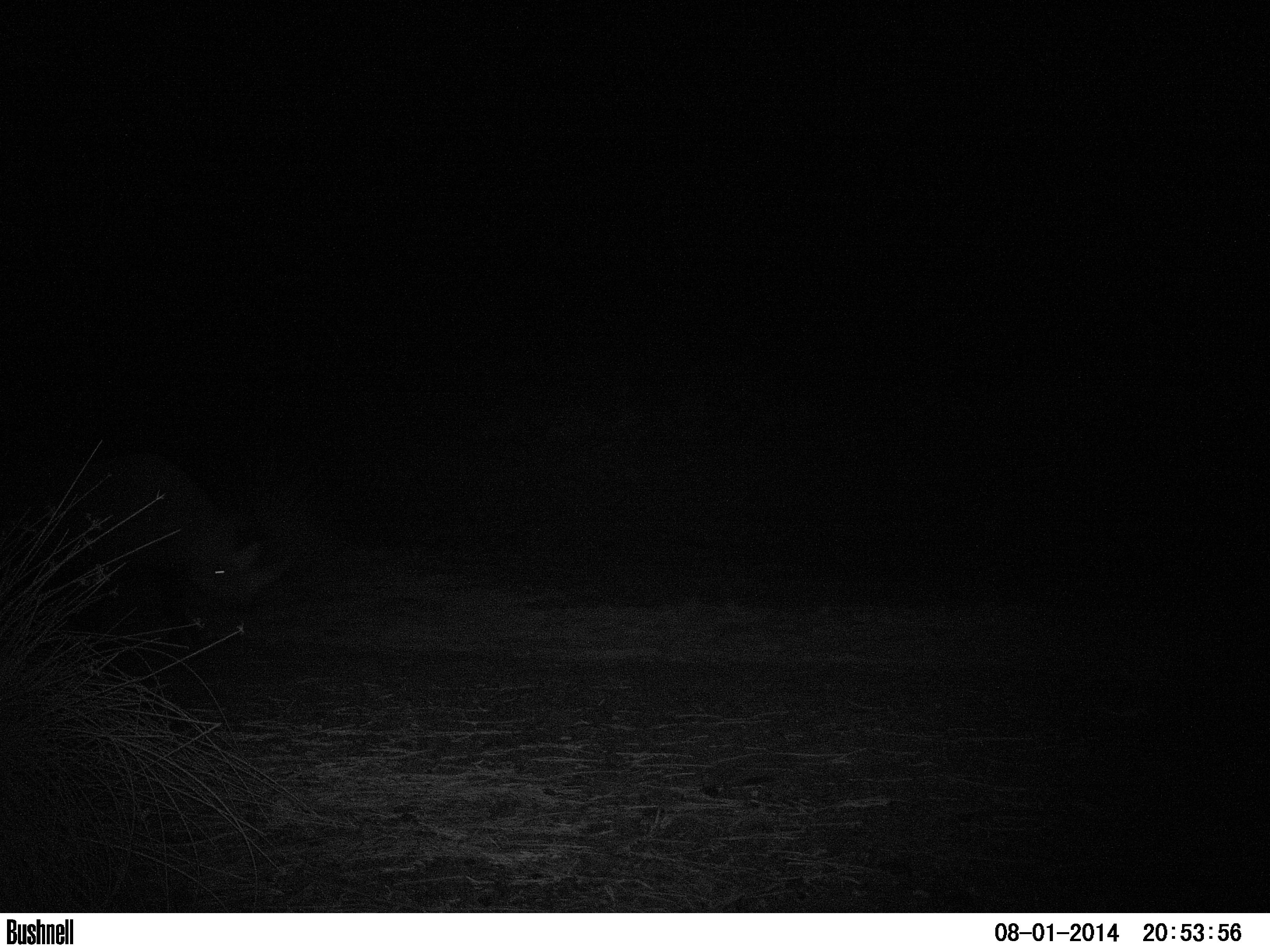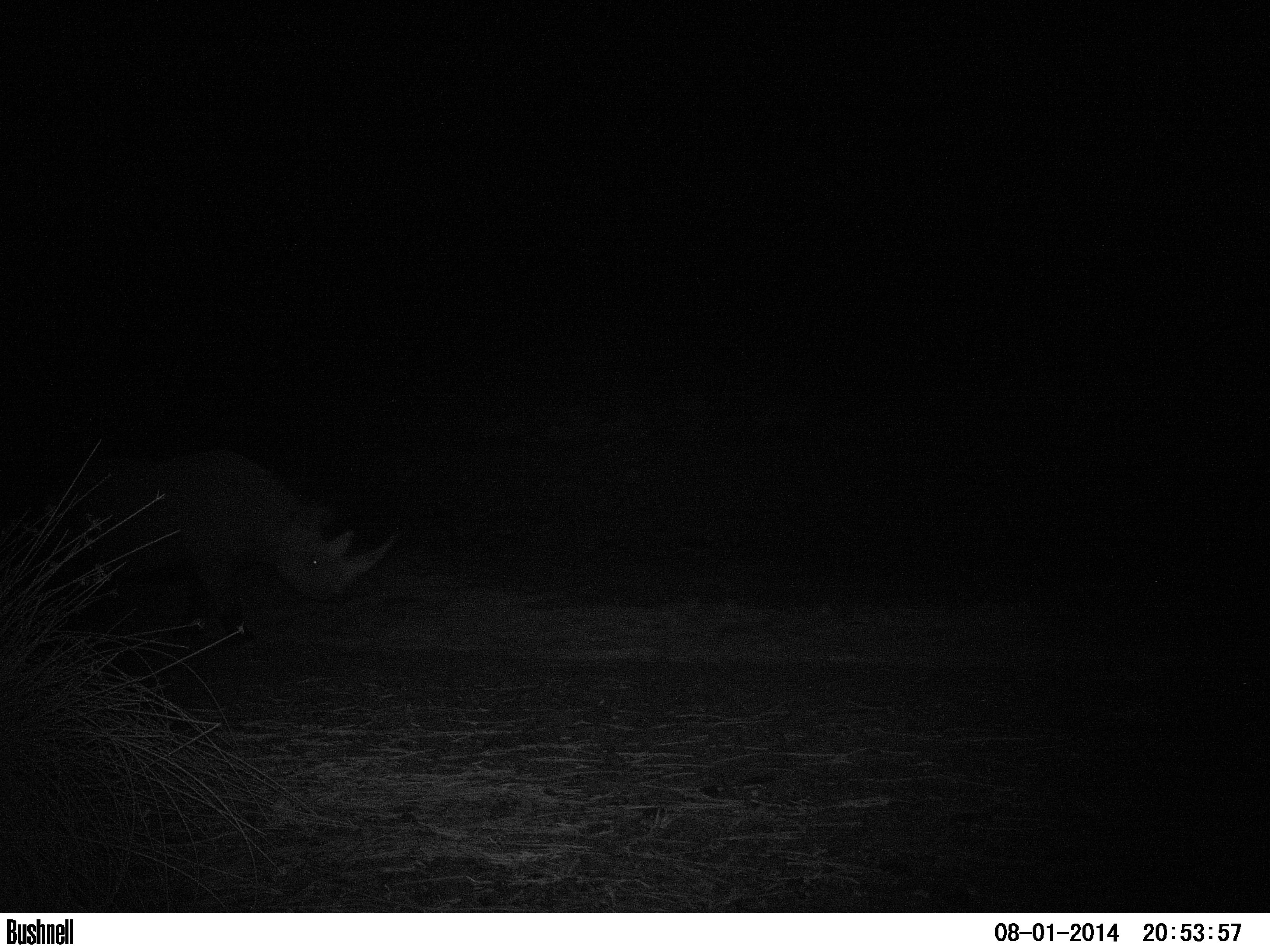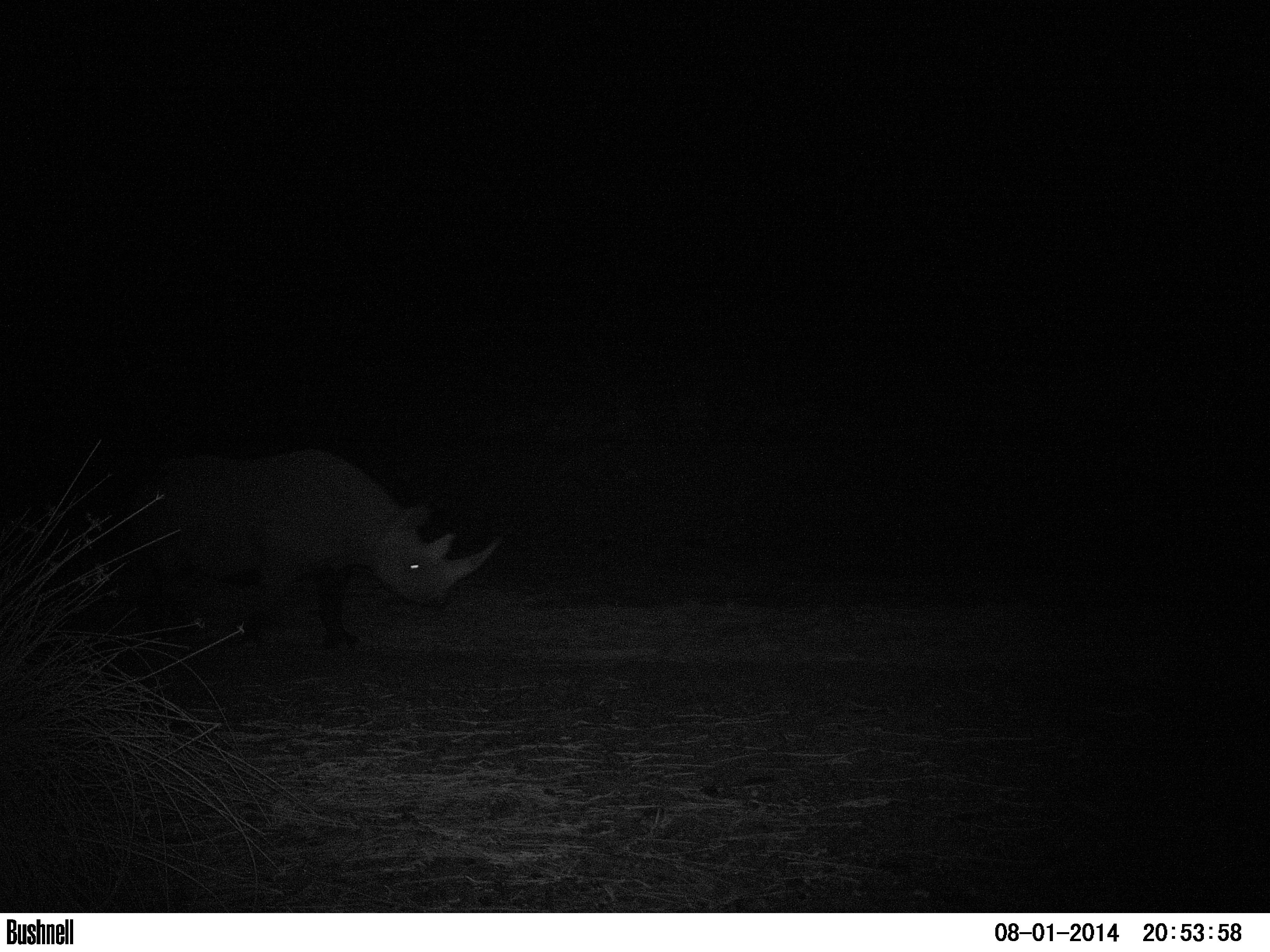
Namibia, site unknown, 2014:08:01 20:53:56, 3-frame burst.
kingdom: Animalia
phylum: Chordata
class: Mammalia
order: Perissodactyla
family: Rhinocerotidae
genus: Diceros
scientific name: Diceros bicornis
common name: black rhinoceros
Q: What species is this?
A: Diceros bicornis (black rhinoceros).